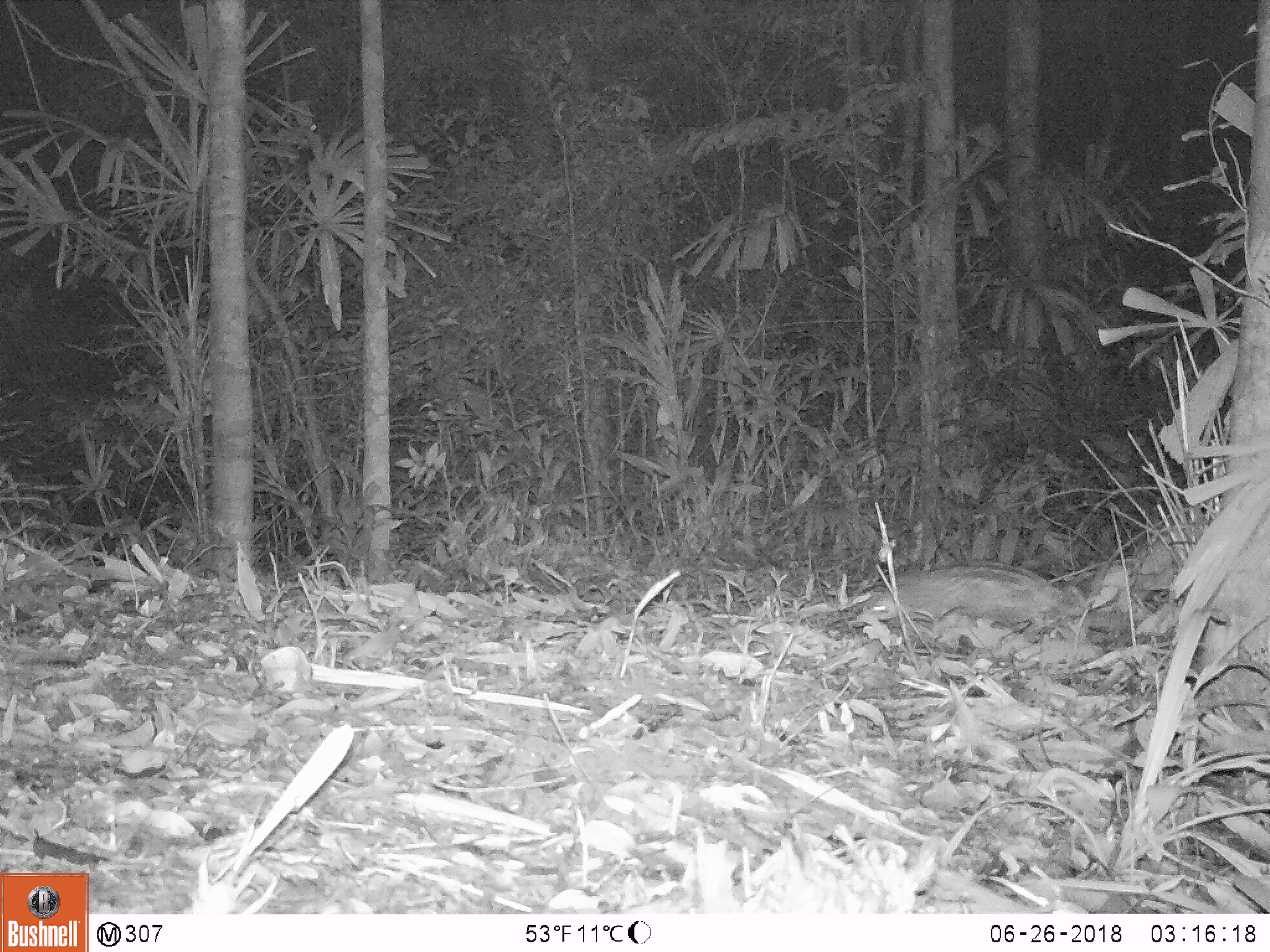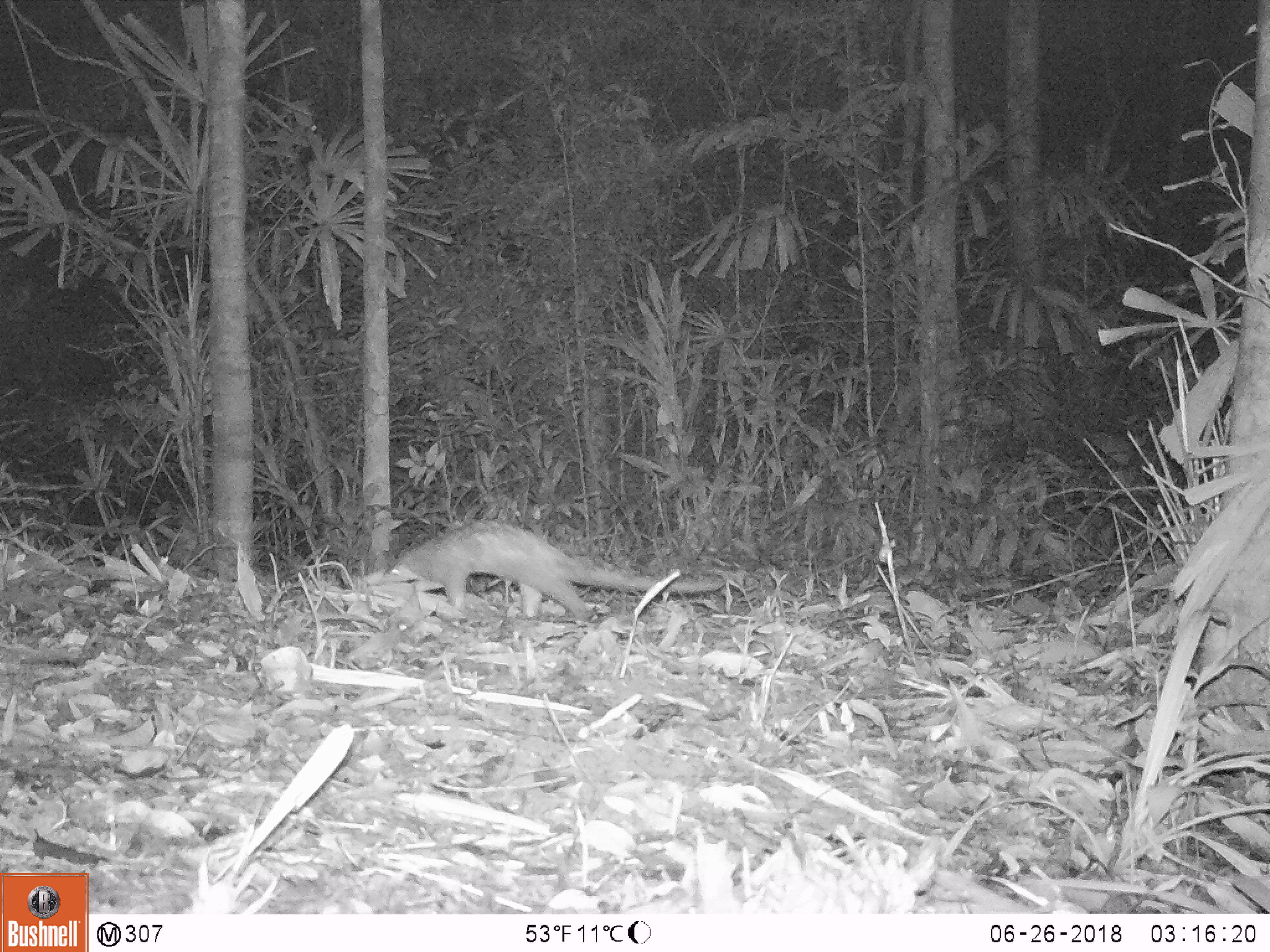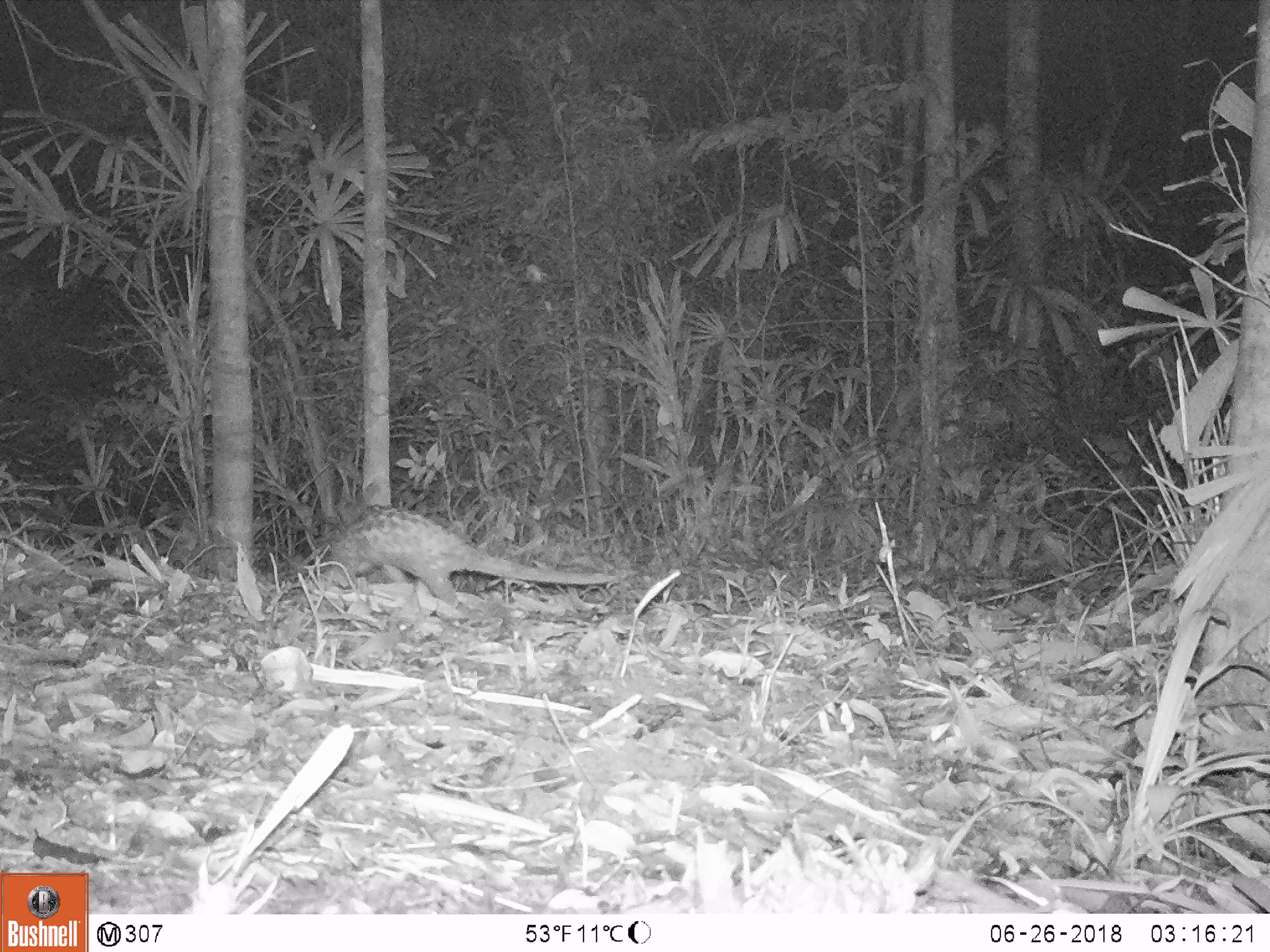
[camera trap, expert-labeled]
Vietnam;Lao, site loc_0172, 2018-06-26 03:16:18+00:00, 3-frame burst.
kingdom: Animalia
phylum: Chordata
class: Mammalia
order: Pholidota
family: Manidae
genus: Manis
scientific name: Manis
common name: asian pangolins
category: pangolin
Pangolin (asian pangolins) (Manis). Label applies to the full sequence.